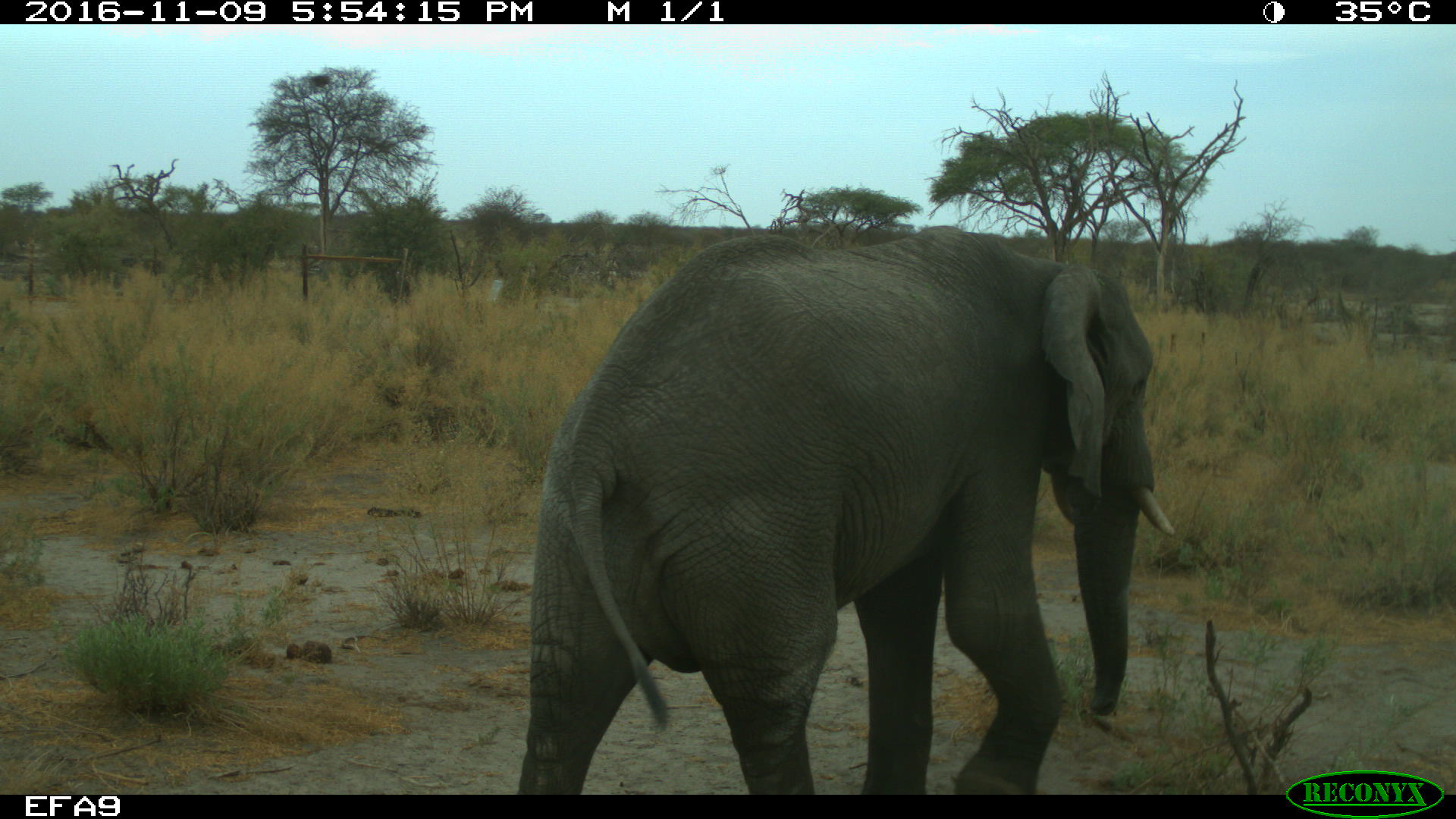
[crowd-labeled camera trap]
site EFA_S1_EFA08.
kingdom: Animalia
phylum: Chordata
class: Mammalia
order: Proboscidea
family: Elephantidae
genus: Loxodonta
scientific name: Loxodonta africana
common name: african bush elephant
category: elephant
Elephant (african bush elephant) (Loxodonta africana), count 1. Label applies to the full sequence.